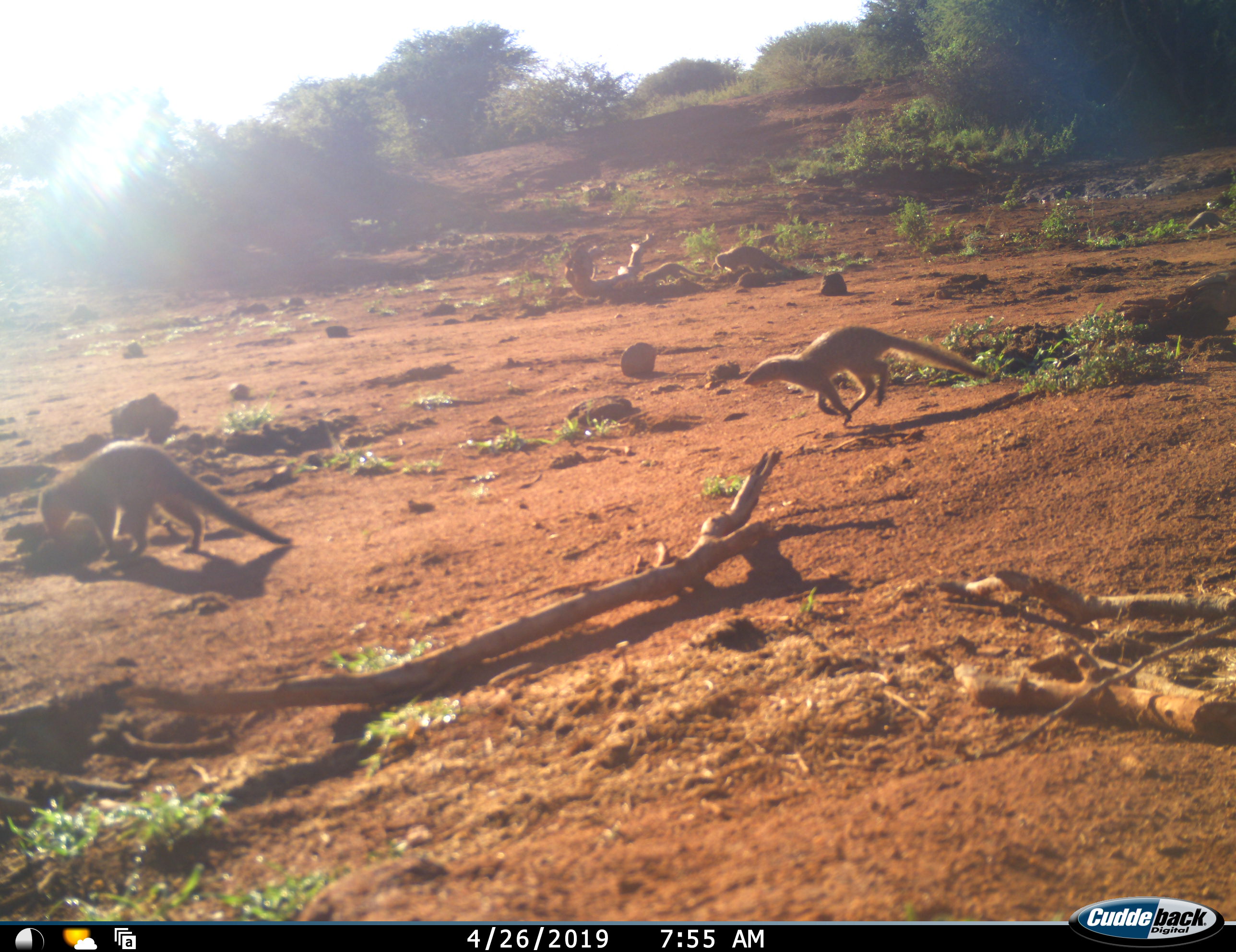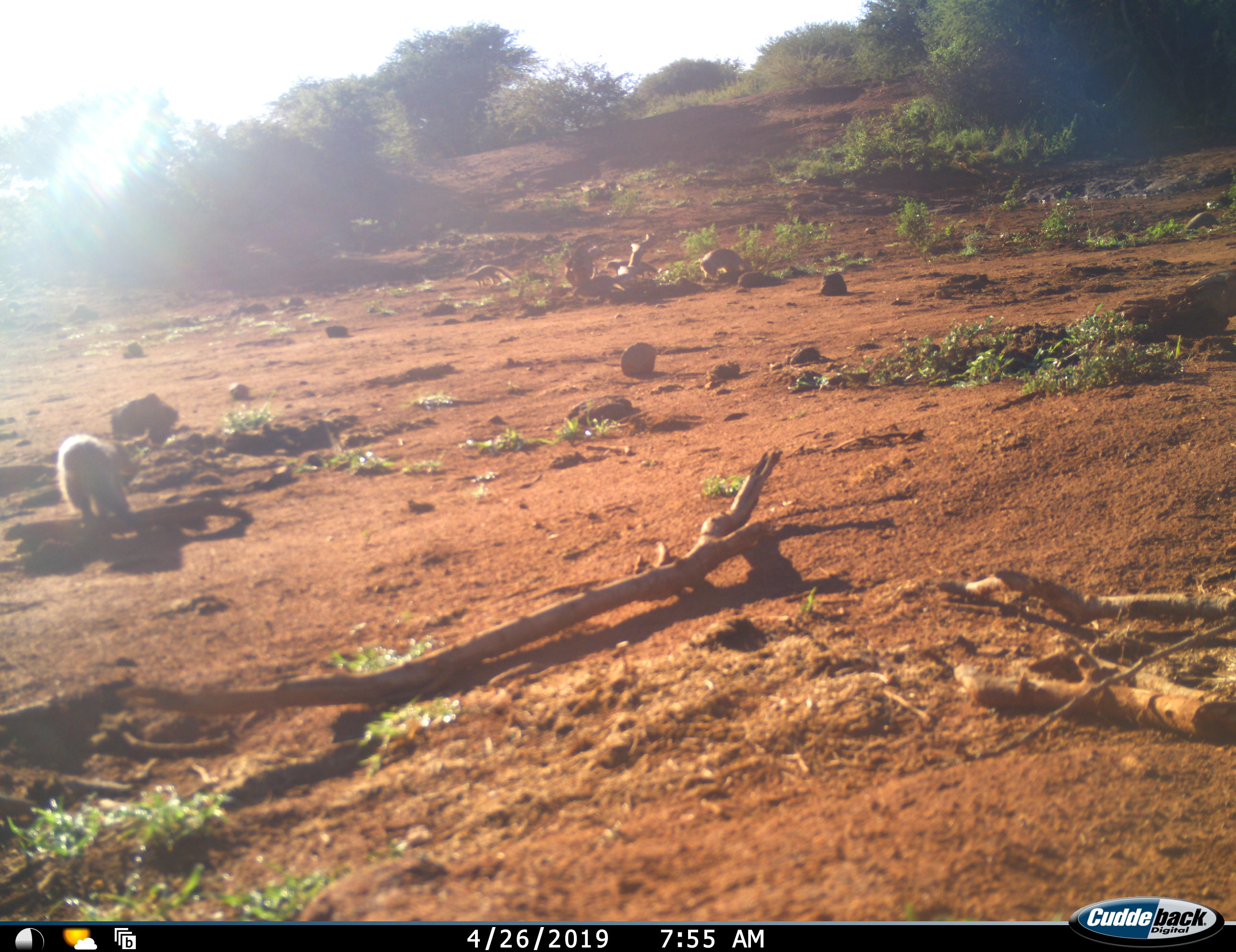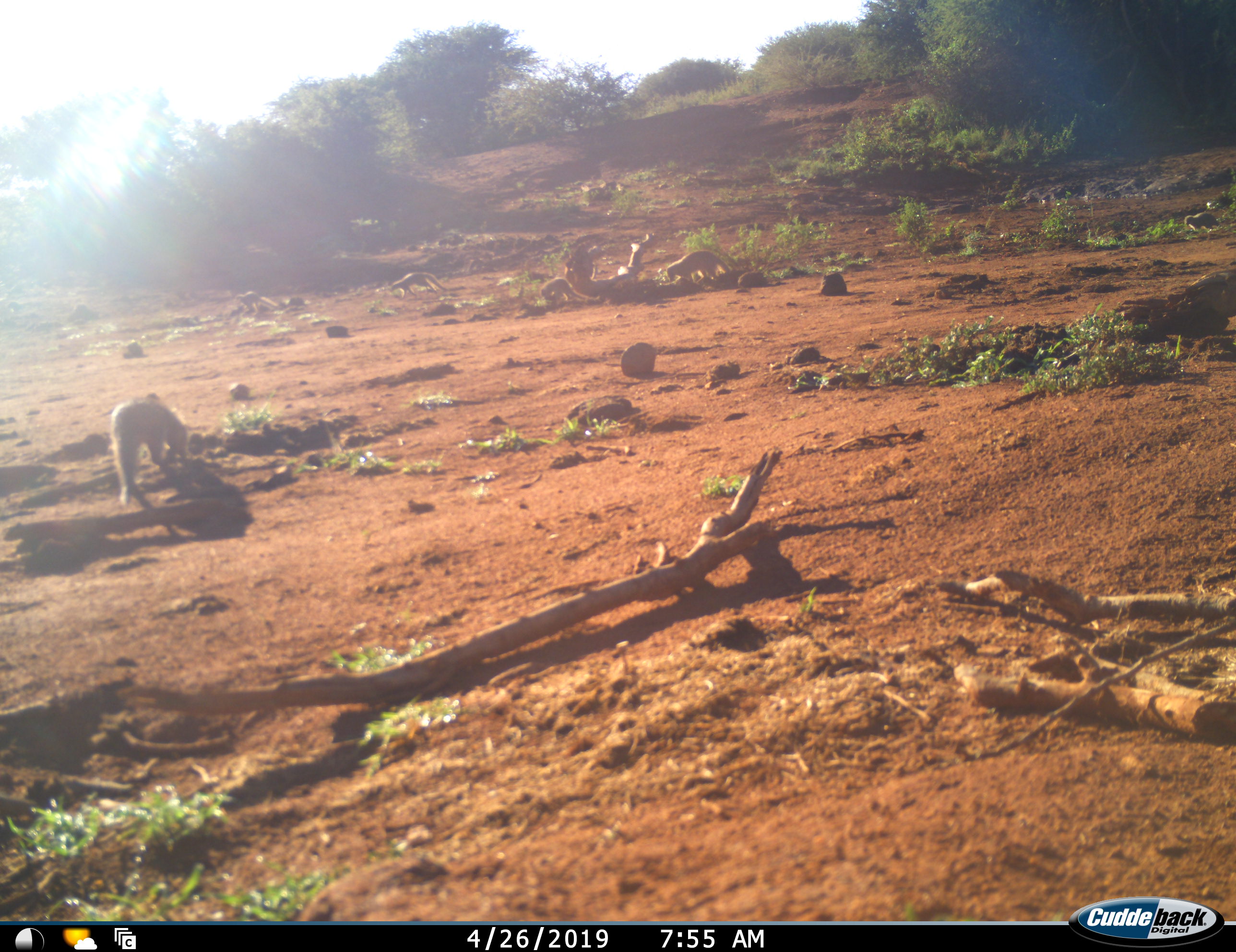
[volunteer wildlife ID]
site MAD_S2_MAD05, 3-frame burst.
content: unidentified animal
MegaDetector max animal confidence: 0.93